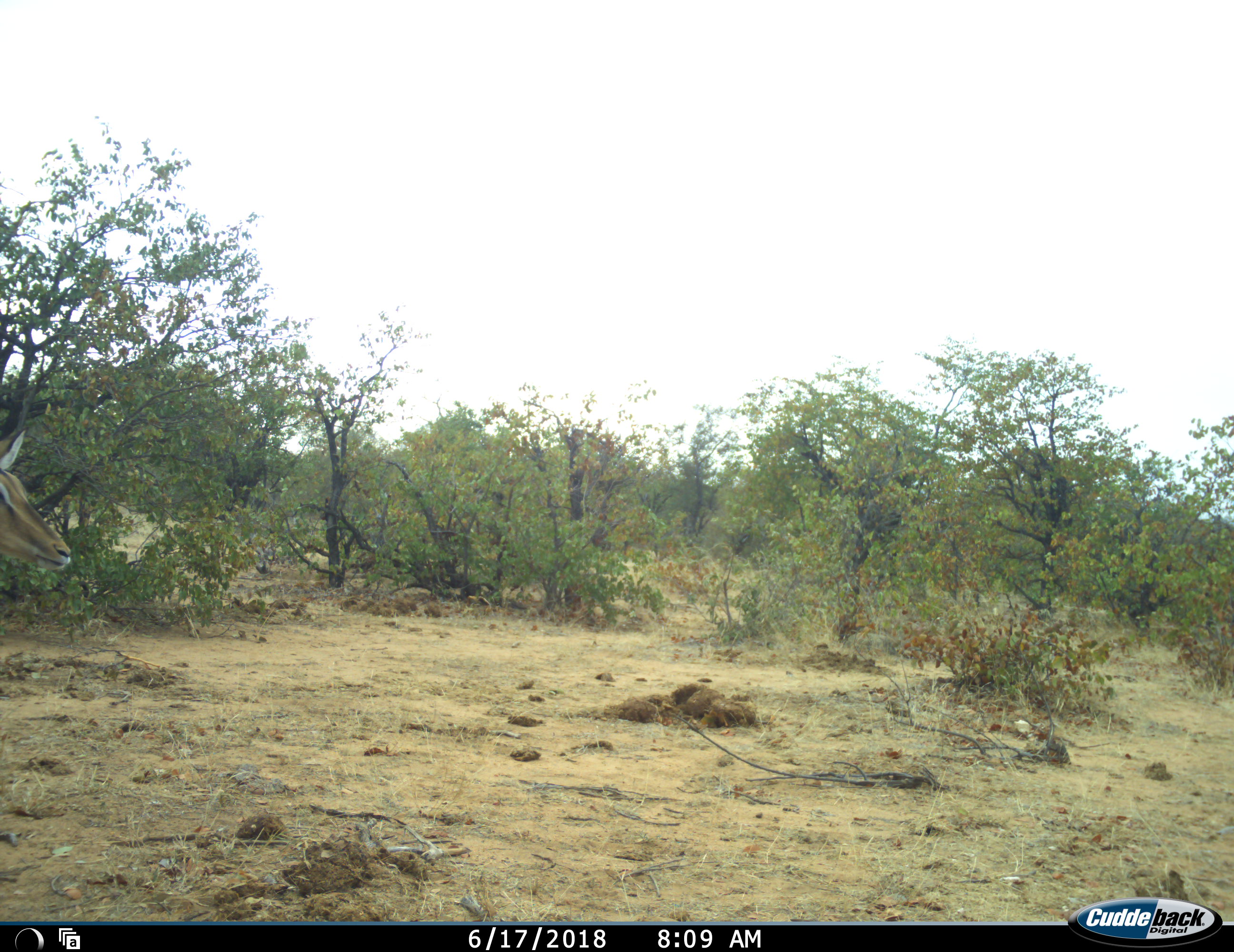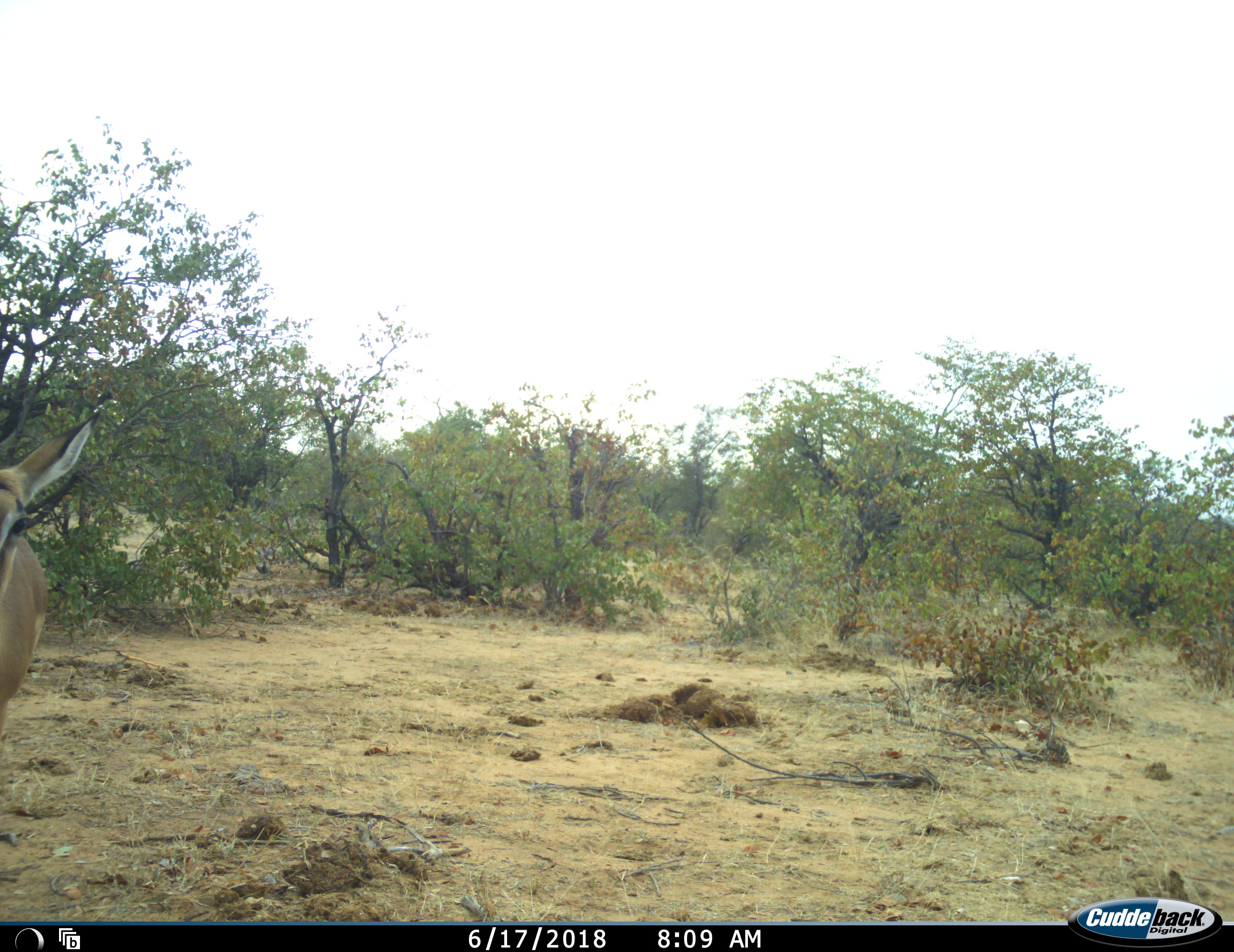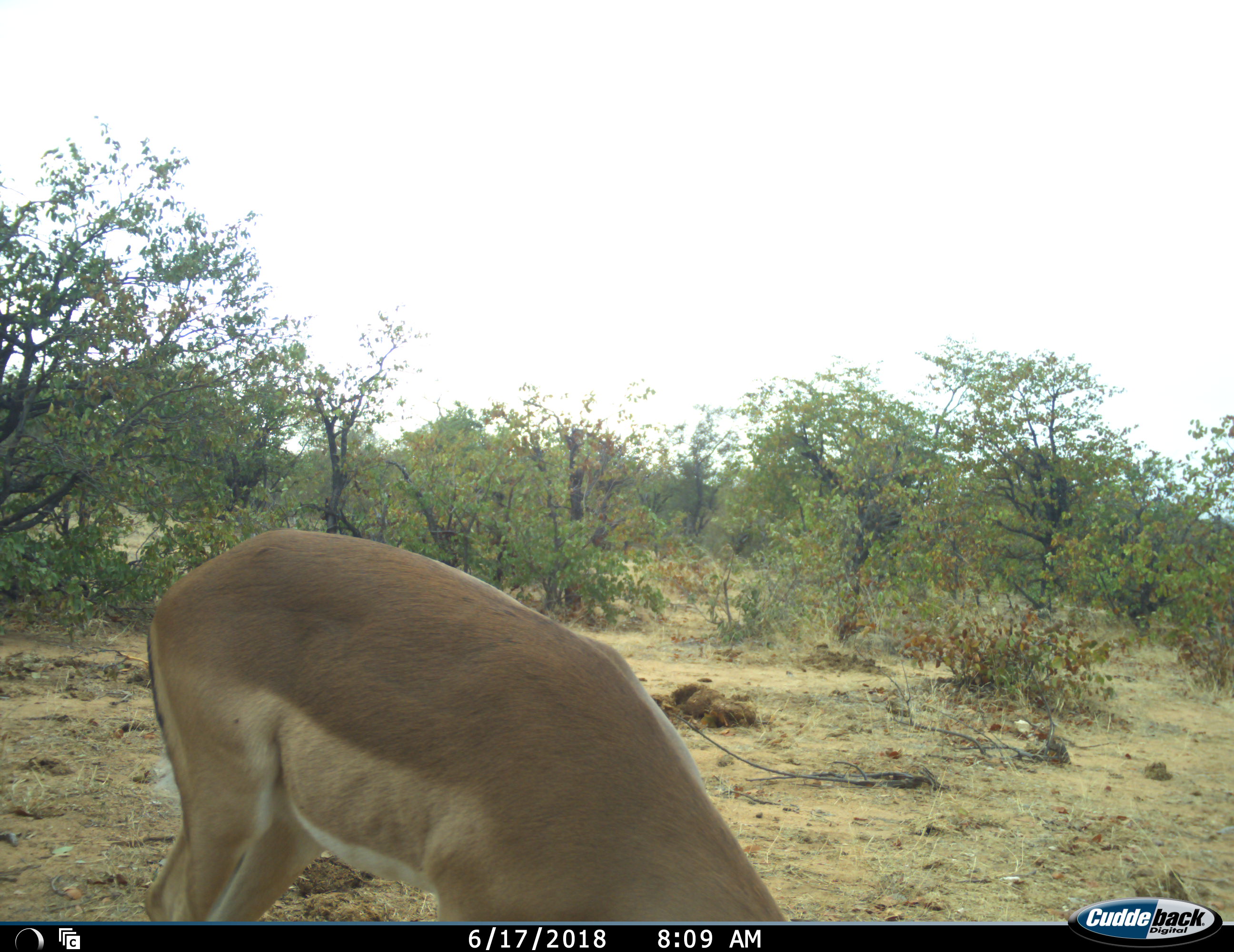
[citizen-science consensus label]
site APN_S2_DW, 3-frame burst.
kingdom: Animalia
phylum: Chordata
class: Mammalia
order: Artiodactyla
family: Bovidae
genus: Aepyceros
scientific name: Aepyceros melampus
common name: impala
Impala (Aepyceros melampus), count 1. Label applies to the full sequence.